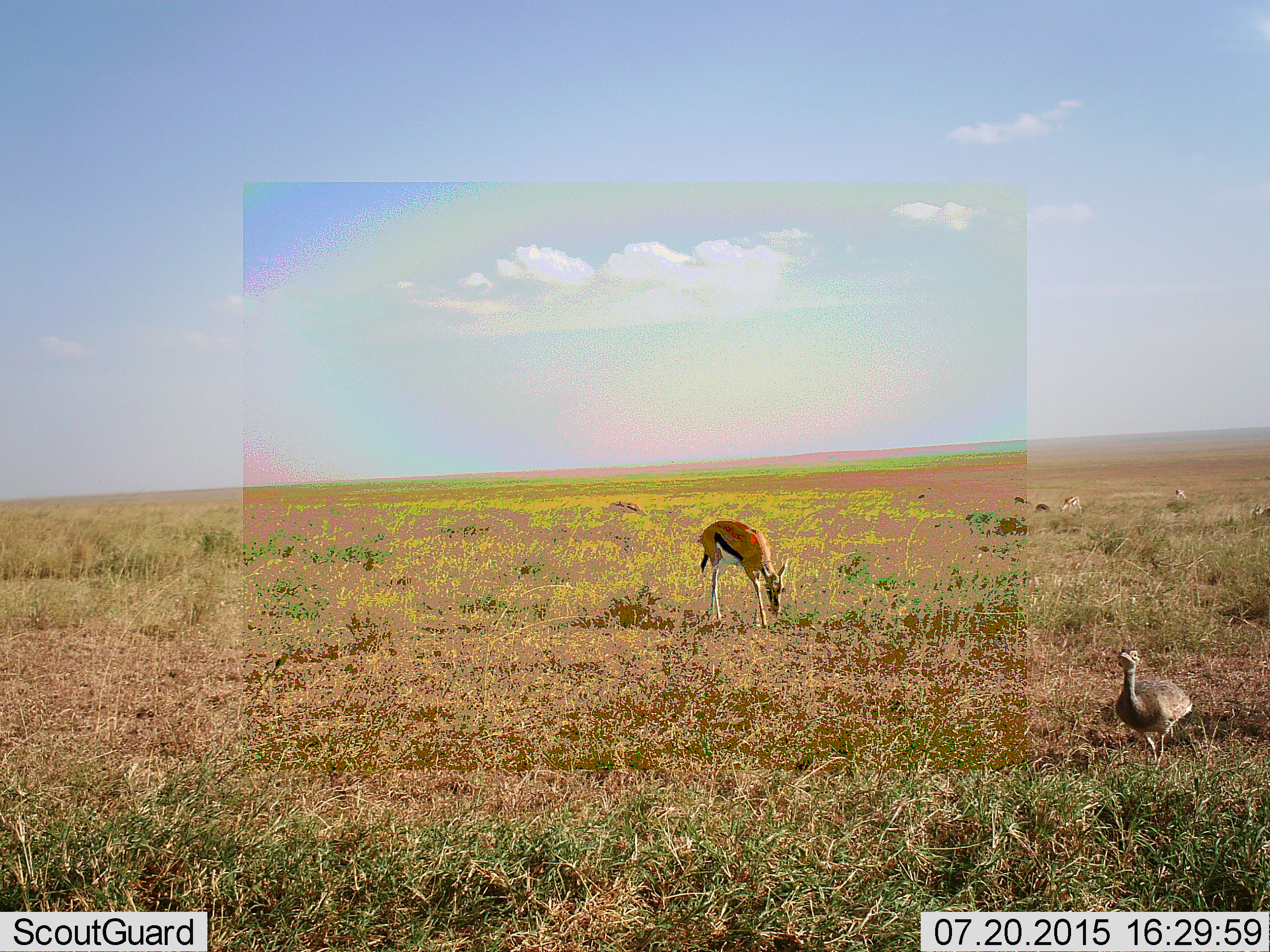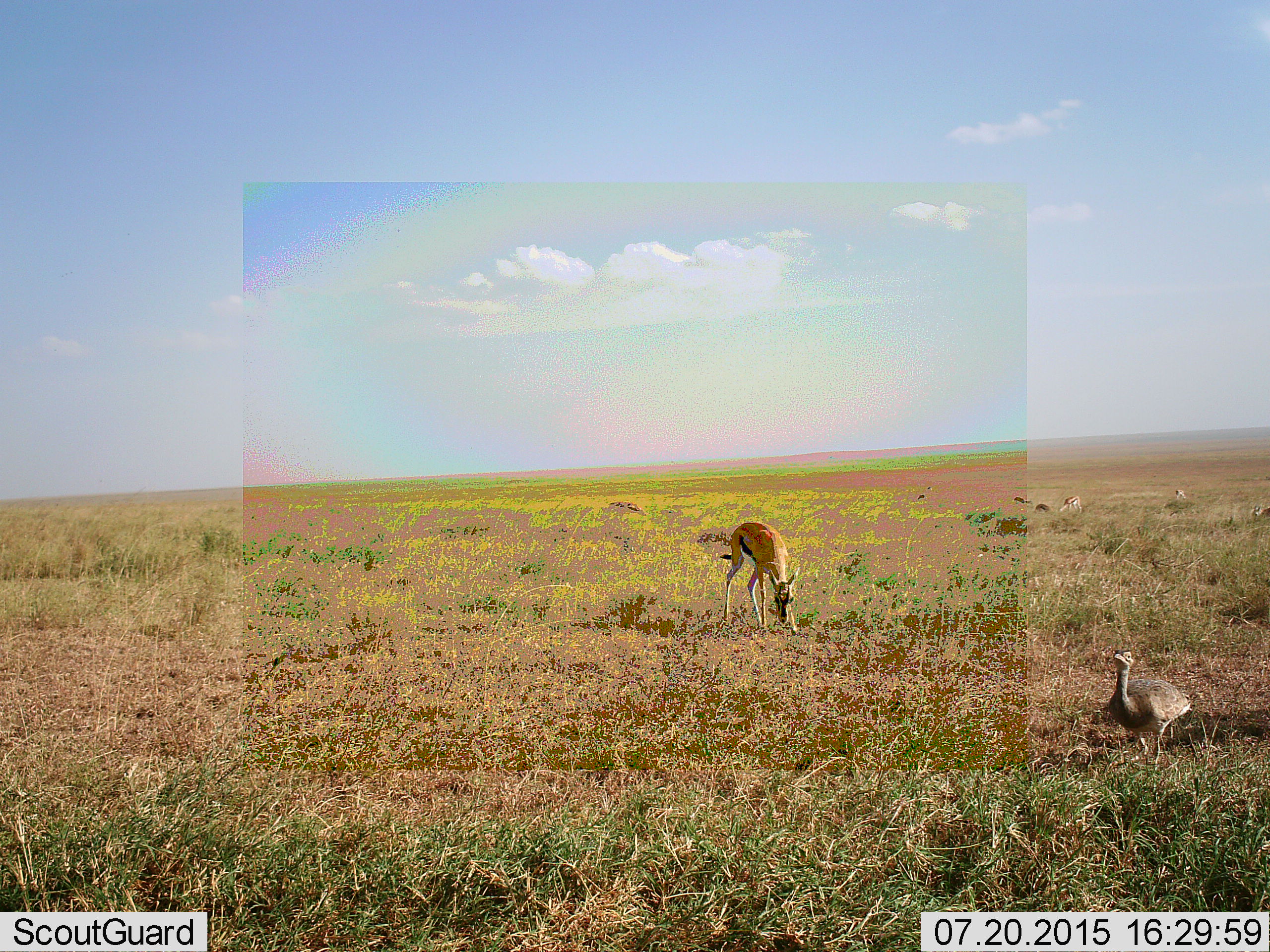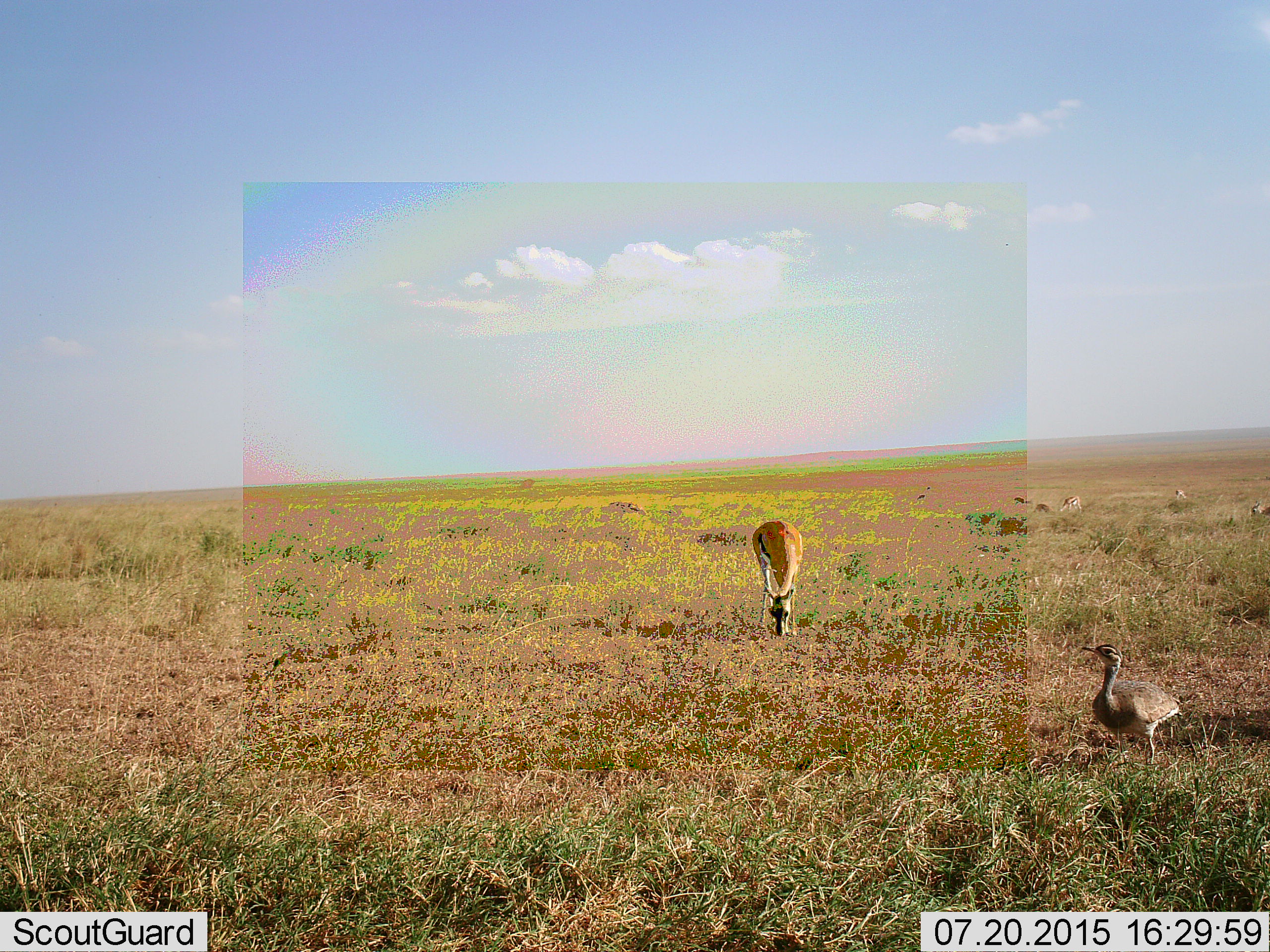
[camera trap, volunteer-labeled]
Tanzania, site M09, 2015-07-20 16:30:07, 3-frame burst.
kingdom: Animalia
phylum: Chordata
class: Aves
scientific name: Aves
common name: bird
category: otherbird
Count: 1.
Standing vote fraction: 40%.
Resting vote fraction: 0%.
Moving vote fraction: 60%.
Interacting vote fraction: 0%.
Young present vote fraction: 0%.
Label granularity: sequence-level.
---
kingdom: Animalia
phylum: Chordata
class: Mammalia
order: Artiodactyla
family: Bovidae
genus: Eudorcas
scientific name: Eudorcas thomsonii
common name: thomson's gazelle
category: gazellethomsons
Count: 7.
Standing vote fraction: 75%.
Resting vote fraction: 12%.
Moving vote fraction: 38%.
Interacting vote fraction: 0%.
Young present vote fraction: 12%.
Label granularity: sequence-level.